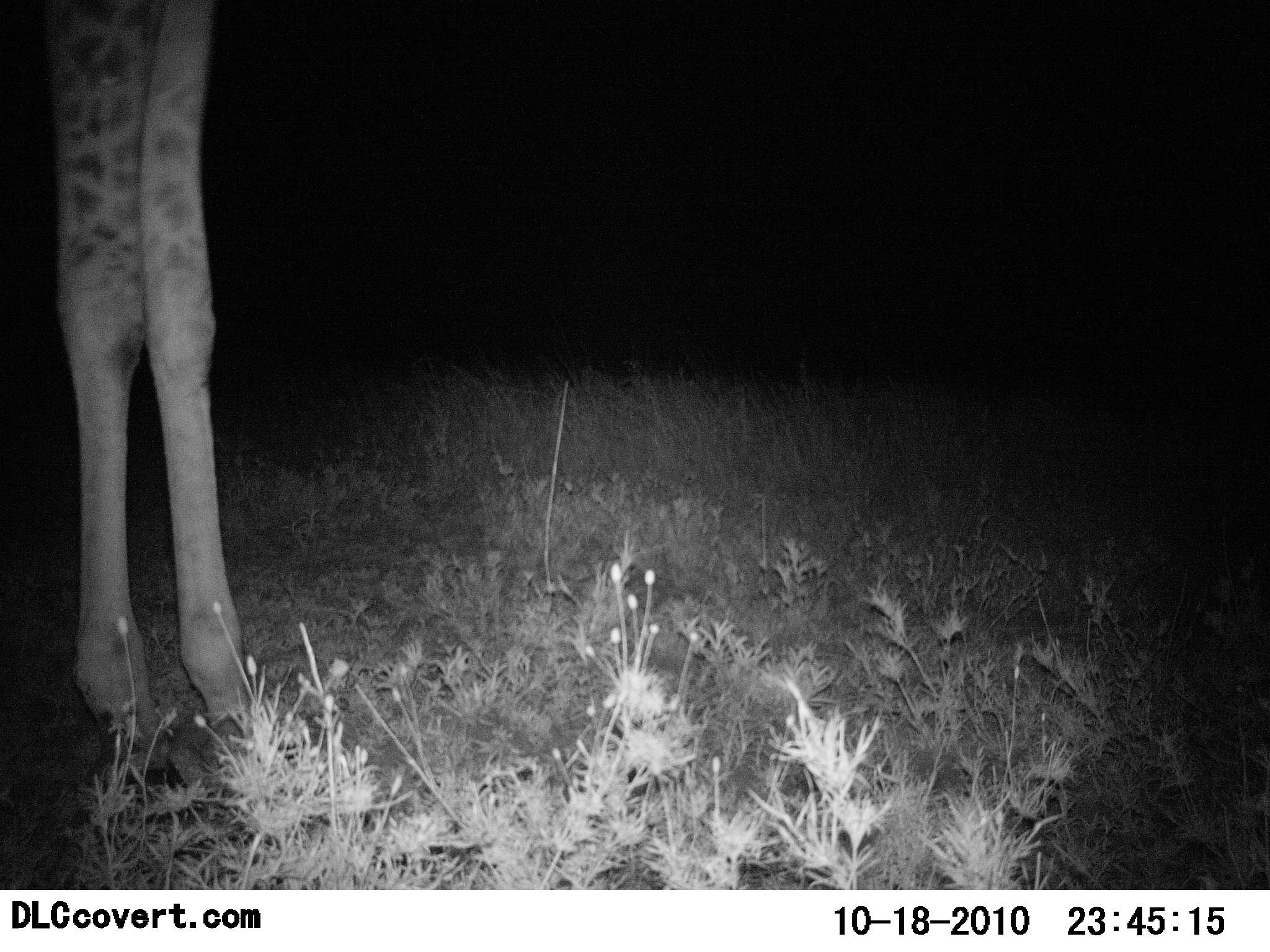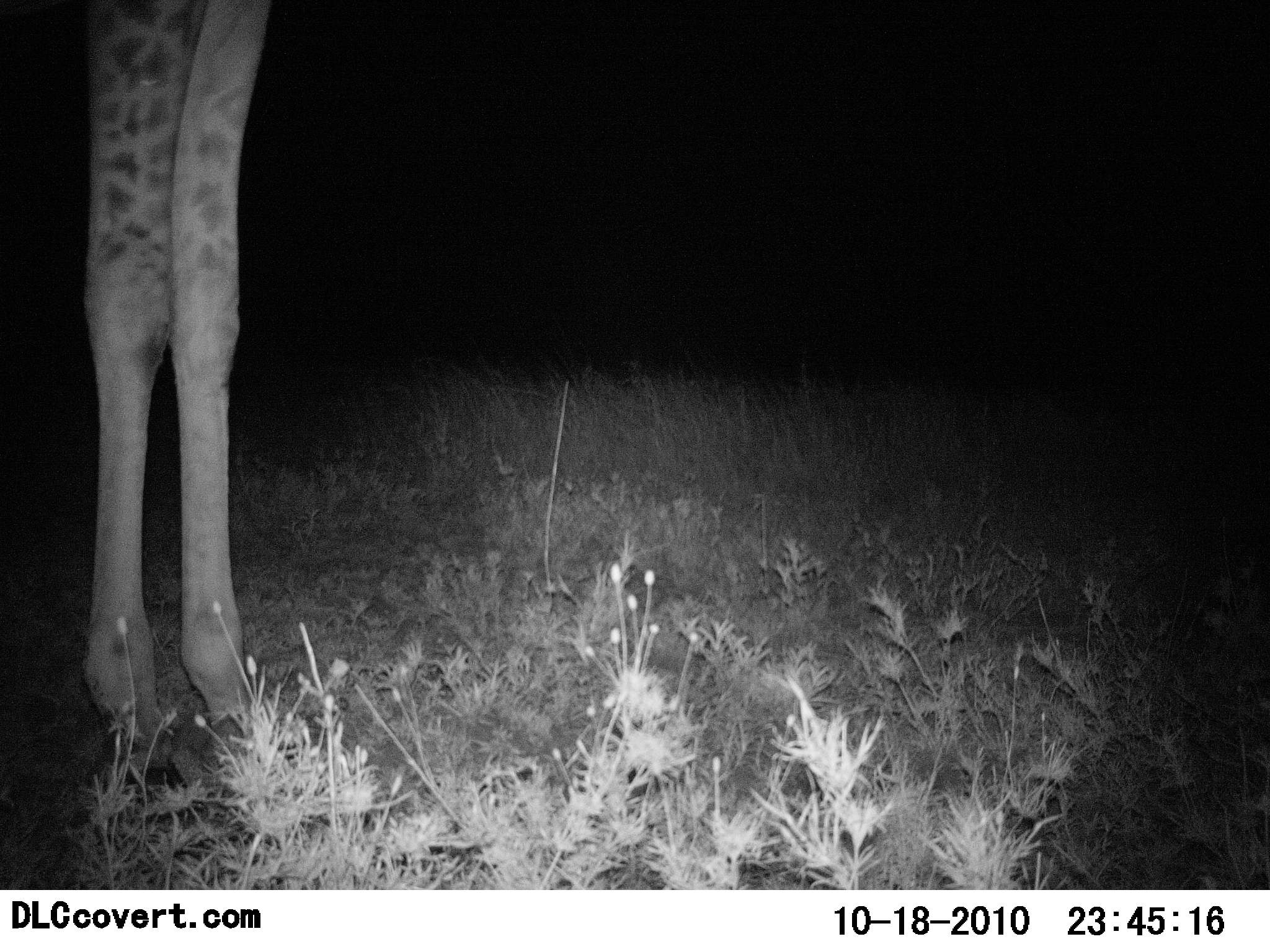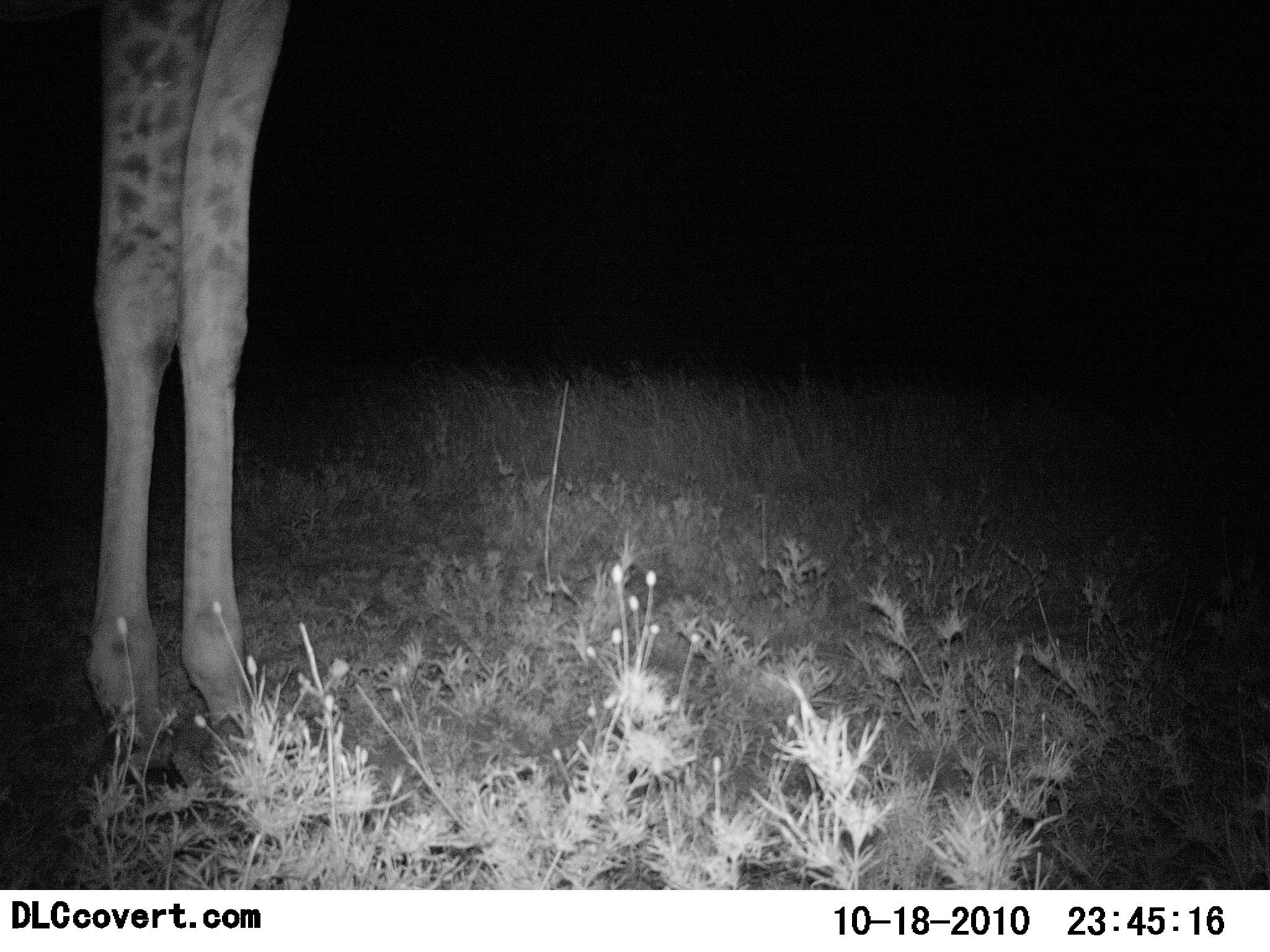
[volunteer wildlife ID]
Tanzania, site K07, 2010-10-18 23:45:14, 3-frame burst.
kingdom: Animalia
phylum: Chordata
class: Mammalia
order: Artiodactyla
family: Giraffidae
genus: Giraffa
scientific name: Giraffa camelopardalis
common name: giraffe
Giraffe (Giraffa camelopardalis), count 1. Behavior (volunteer vote fractions): standing 100%, resting 0%, moving 0%, interacting 0%. Young present (vote fraction): 0%. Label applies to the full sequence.